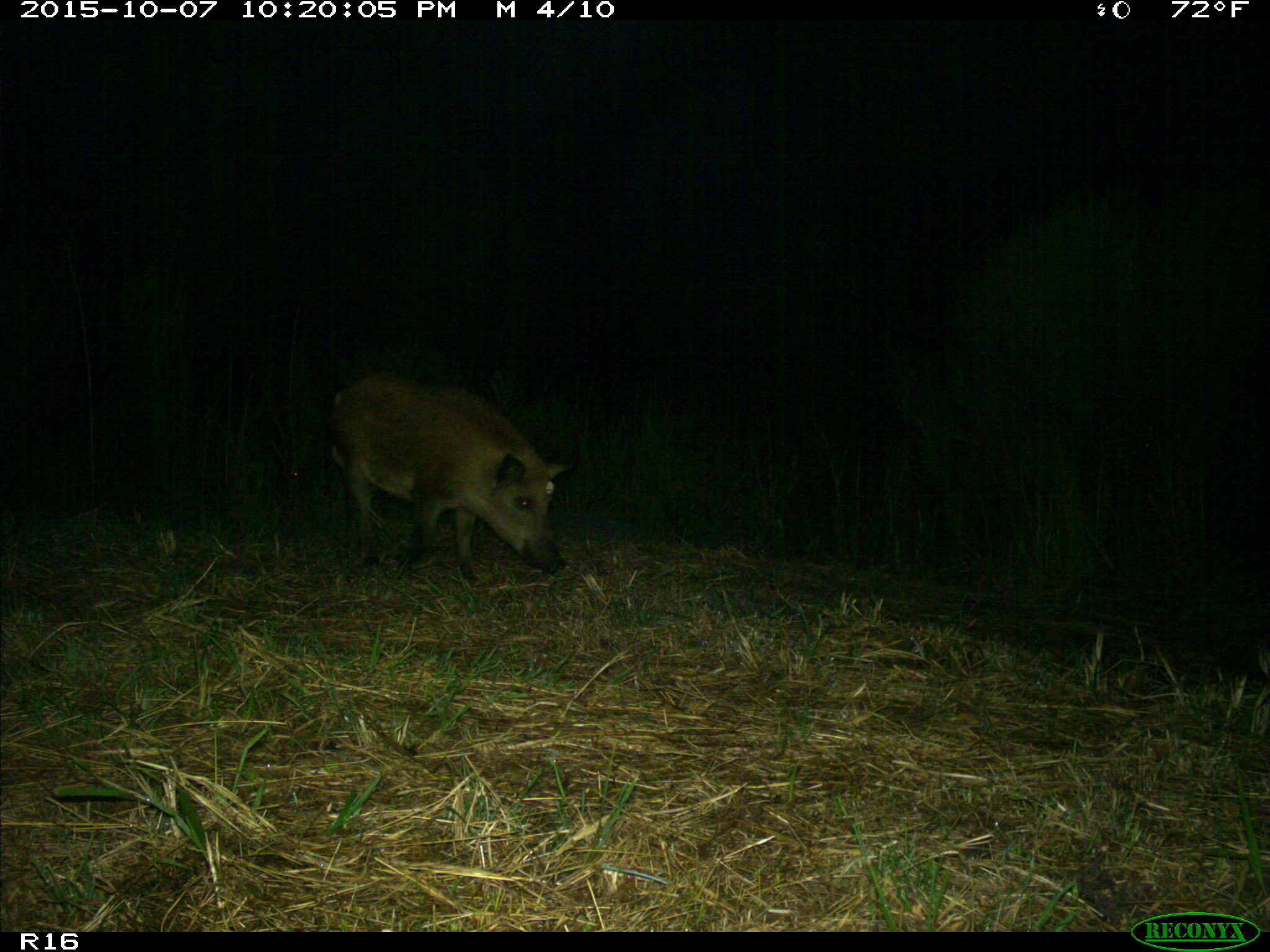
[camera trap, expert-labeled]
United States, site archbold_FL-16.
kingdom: Animalia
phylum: Chordata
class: Mammalia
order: Artiodactyla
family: Suidae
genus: Sus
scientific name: Sus scrofa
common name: wild boar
Sus scrofa (wild boar).